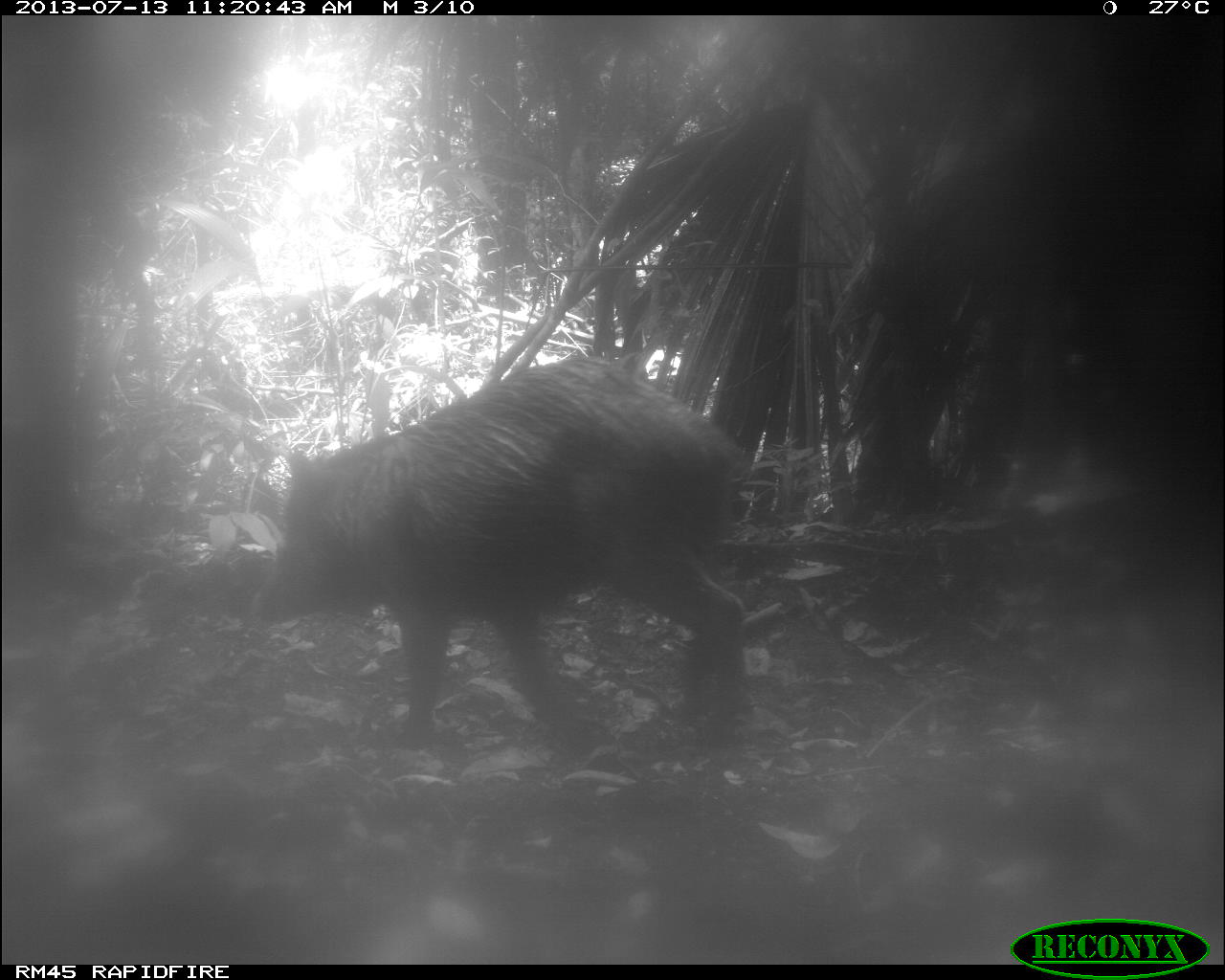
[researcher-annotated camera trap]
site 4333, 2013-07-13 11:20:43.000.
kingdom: Animalia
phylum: Chordata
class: Mammalia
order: Artiodactyla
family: Tayassuidae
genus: Tayassu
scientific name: Tayassu pecari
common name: white-lipped peccary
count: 2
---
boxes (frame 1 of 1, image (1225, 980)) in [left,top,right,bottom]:
tayassu pecari: [243,356,744,748]